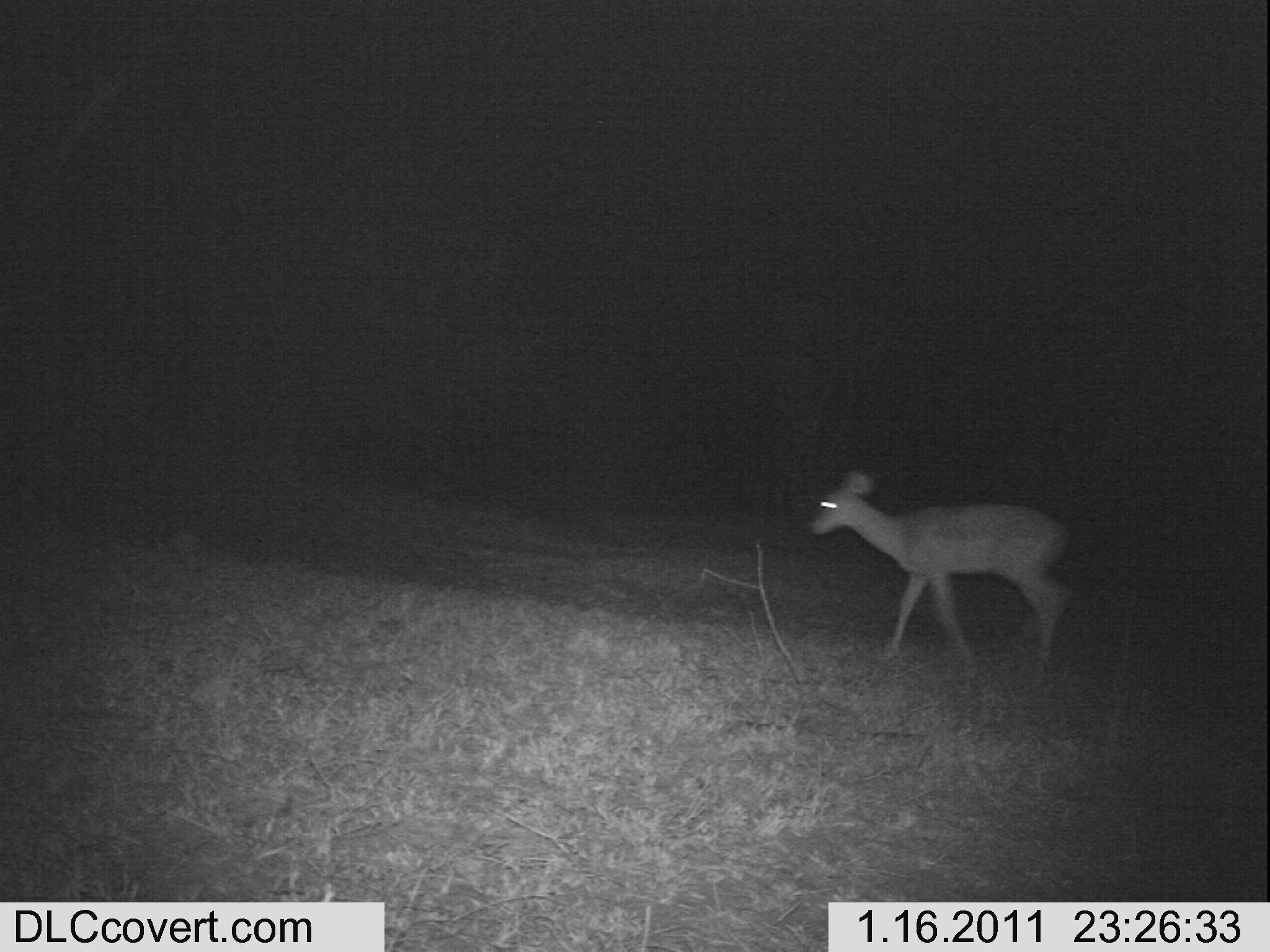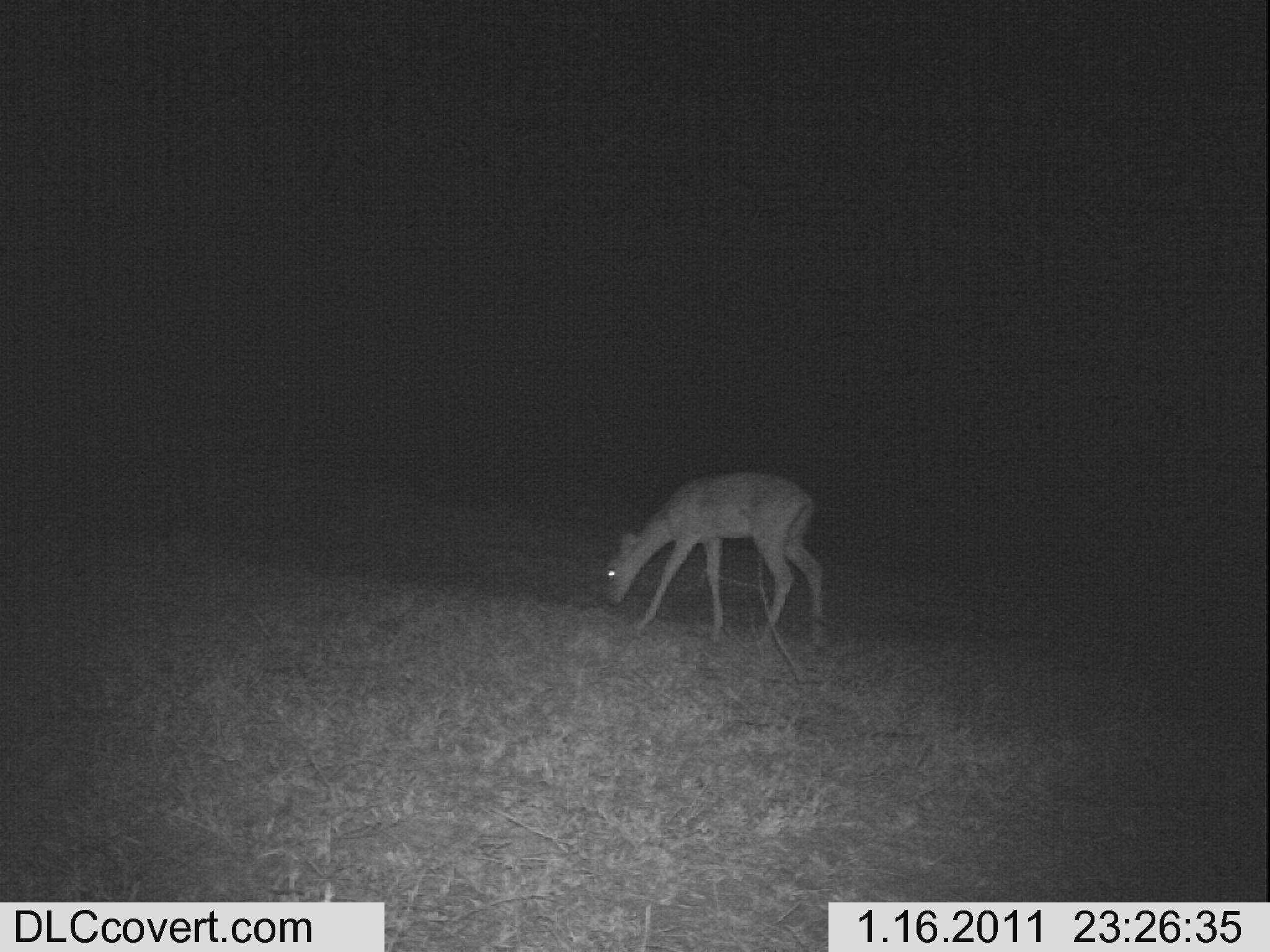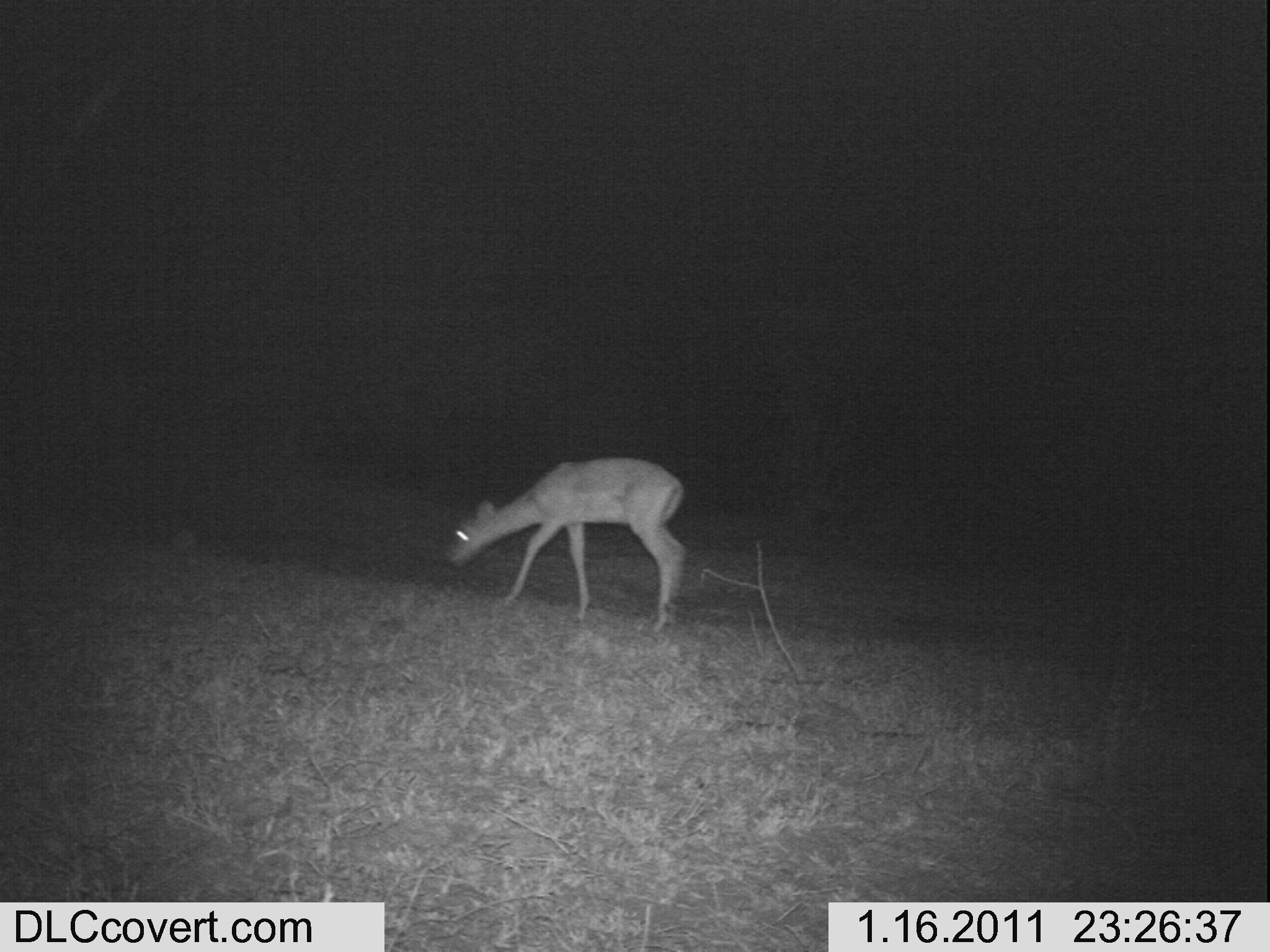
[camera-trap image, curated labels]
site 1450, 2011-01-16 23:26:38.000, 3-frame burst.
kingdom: Animalia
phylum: Chordata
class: Mammalia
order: Artiodactyla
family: Bovidae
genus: Aepyceros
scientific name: Aepyceros melampus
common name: impala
Aepyceros melampus (impala), count 1.